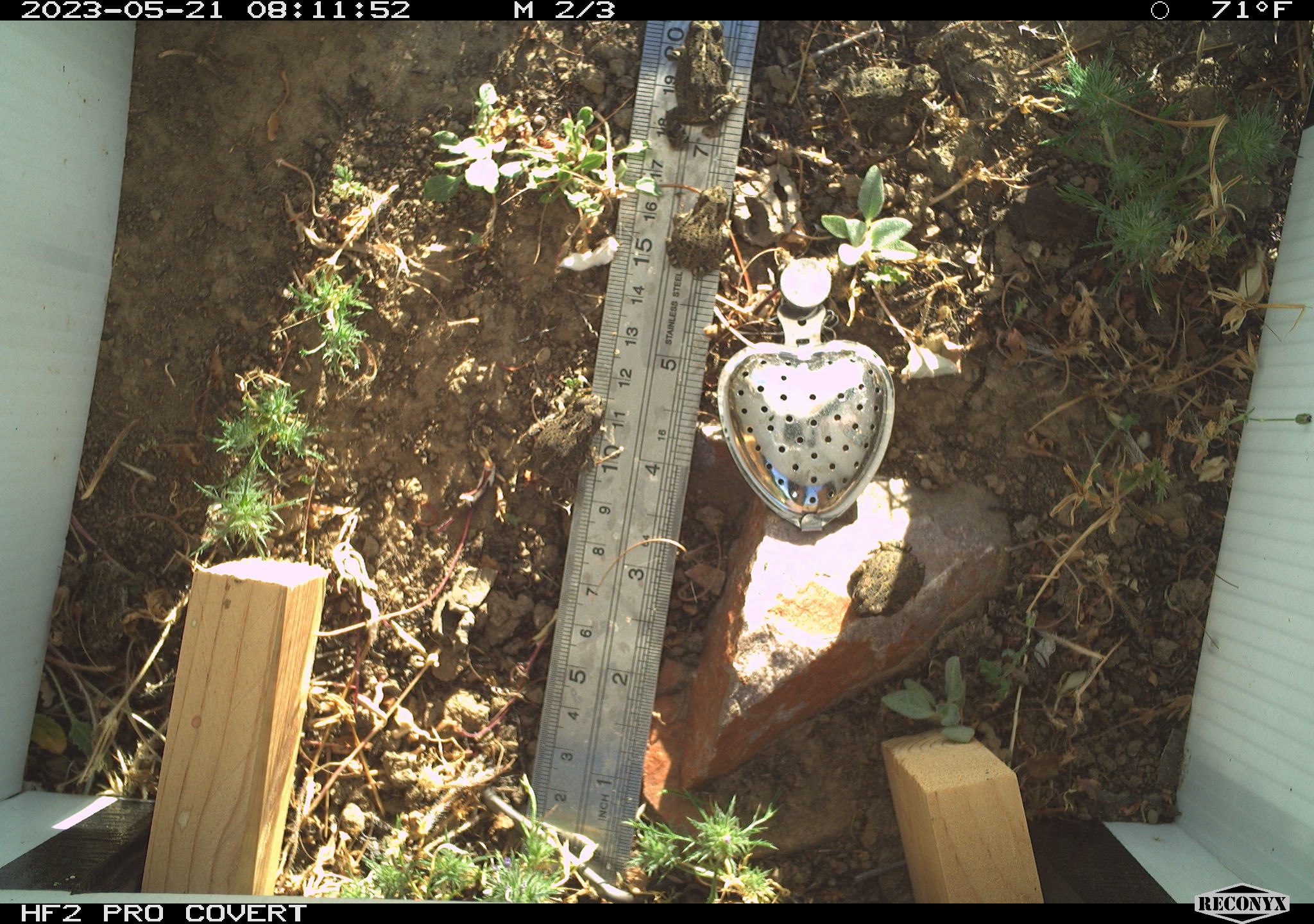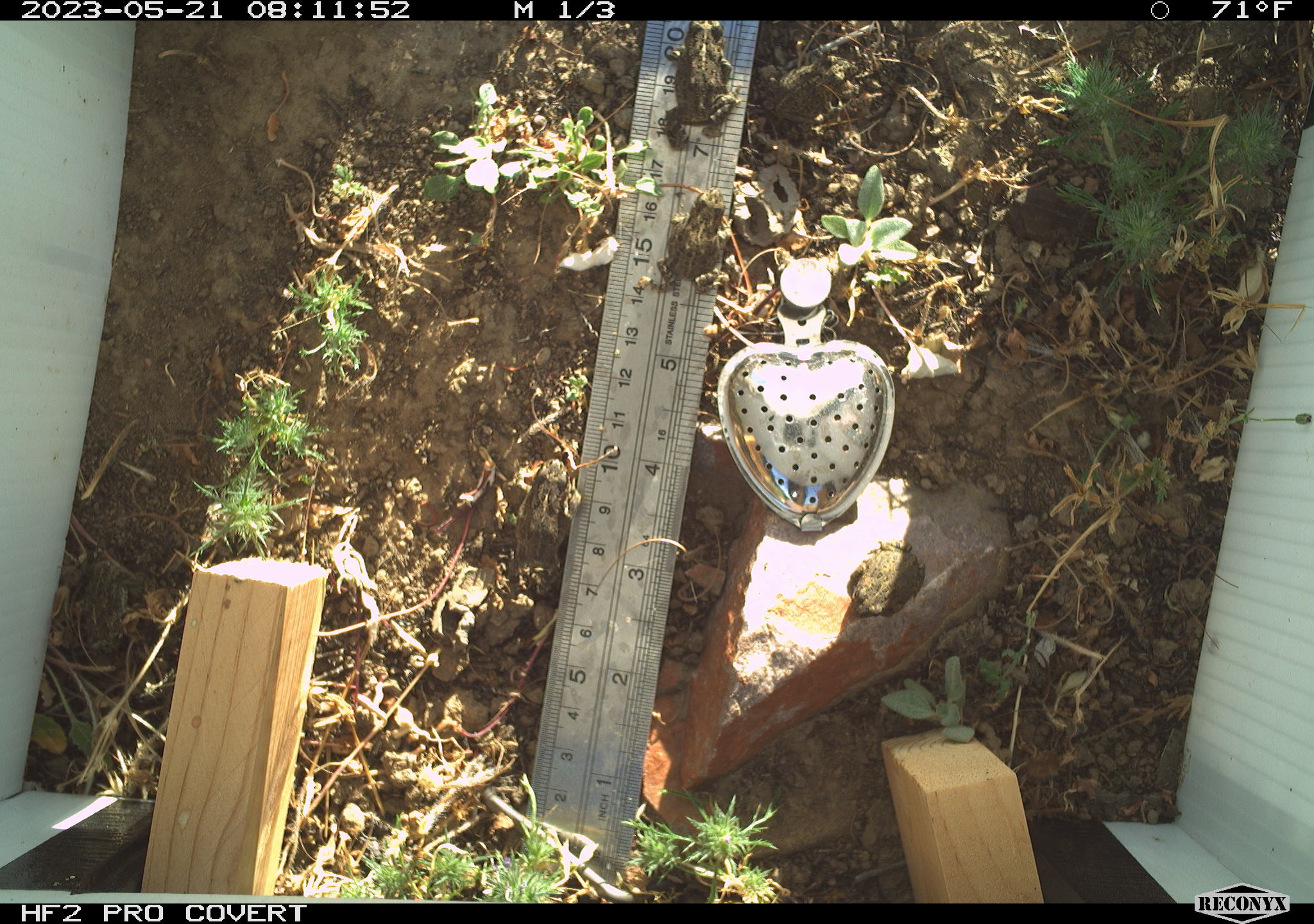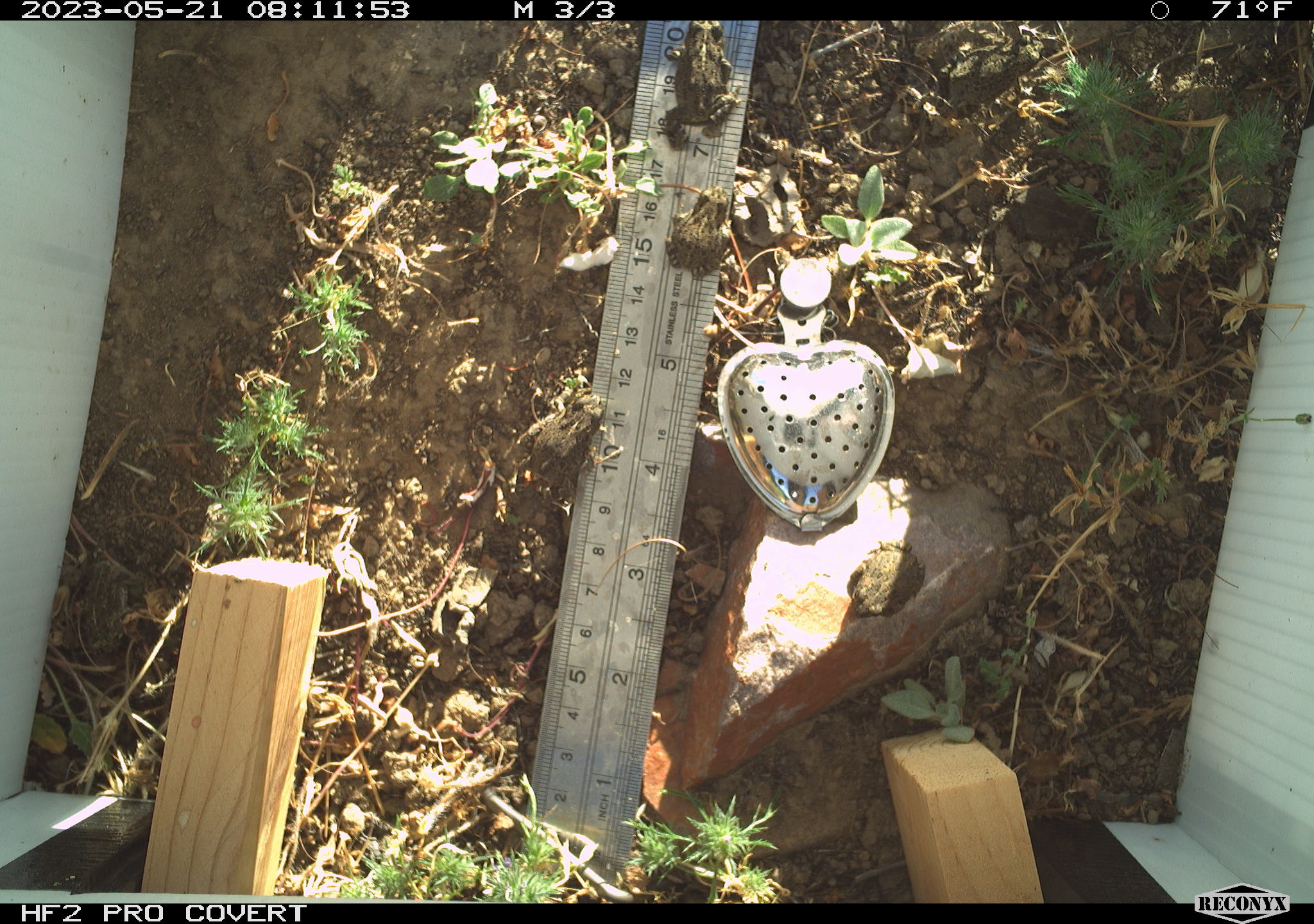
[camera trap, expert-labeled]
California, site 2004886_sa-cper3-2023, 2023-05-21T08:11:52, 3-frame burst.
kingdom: Animalia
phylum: Chordata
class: Amphibia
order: Anura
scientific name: Anura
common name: frogs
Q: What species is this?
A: Frogs (Anura).